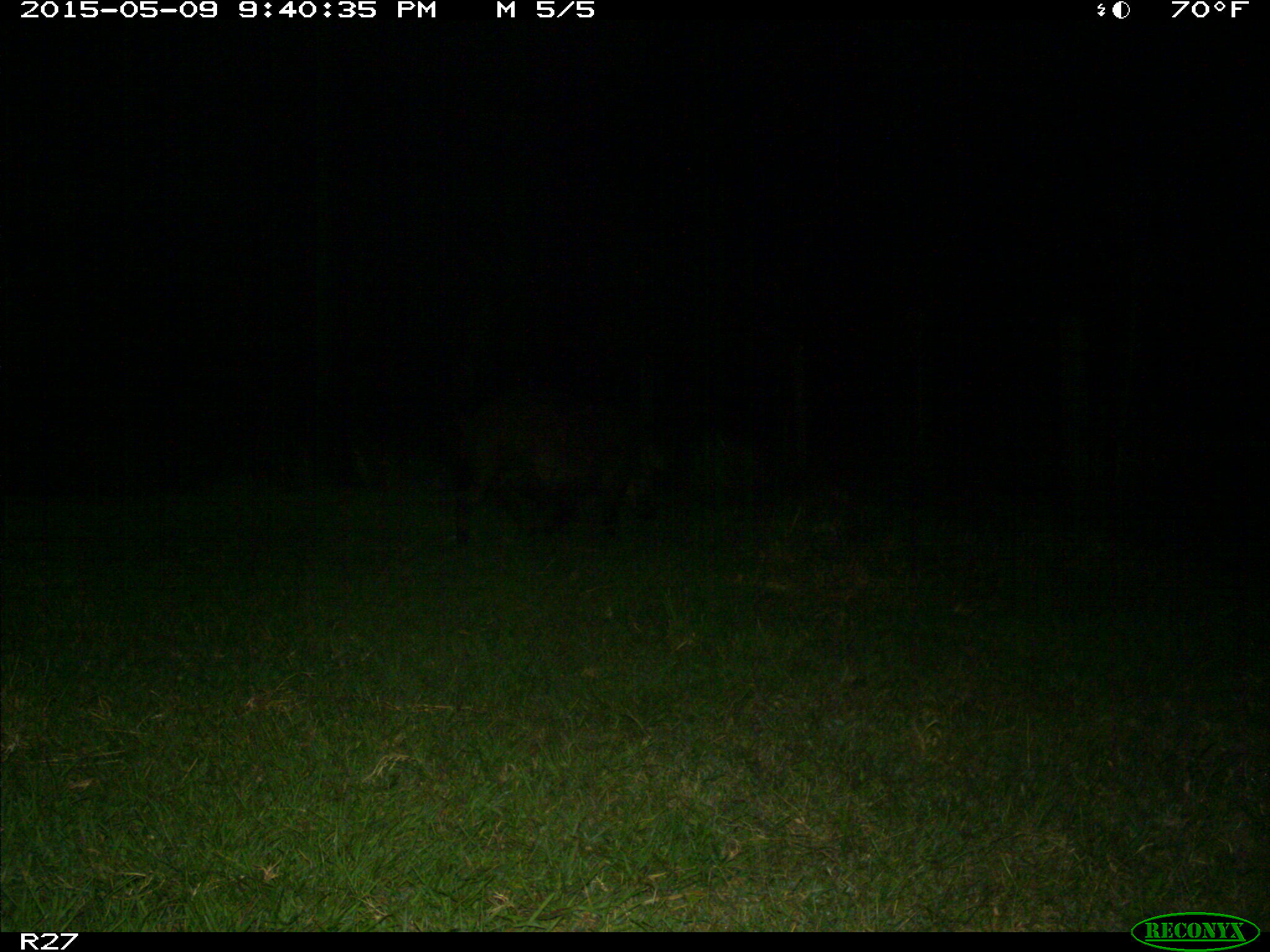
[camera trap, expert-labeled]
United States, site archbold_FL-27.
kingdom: Animalia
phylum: Chordata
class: Mammalia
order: Artiodactyla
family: Suidae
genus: Sus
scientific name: Sus scrofa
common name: wild boar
Sus scrofa (wild boar).